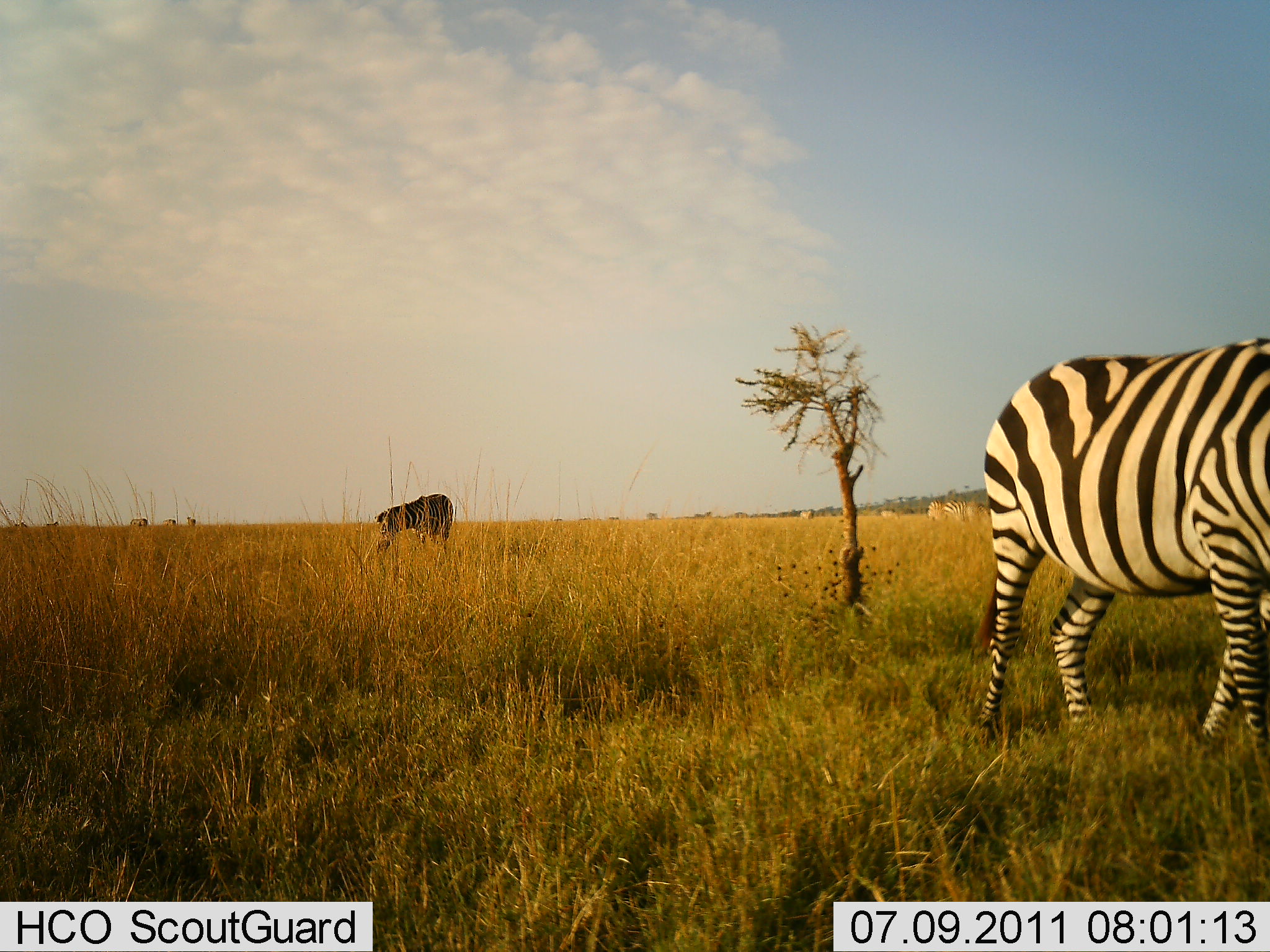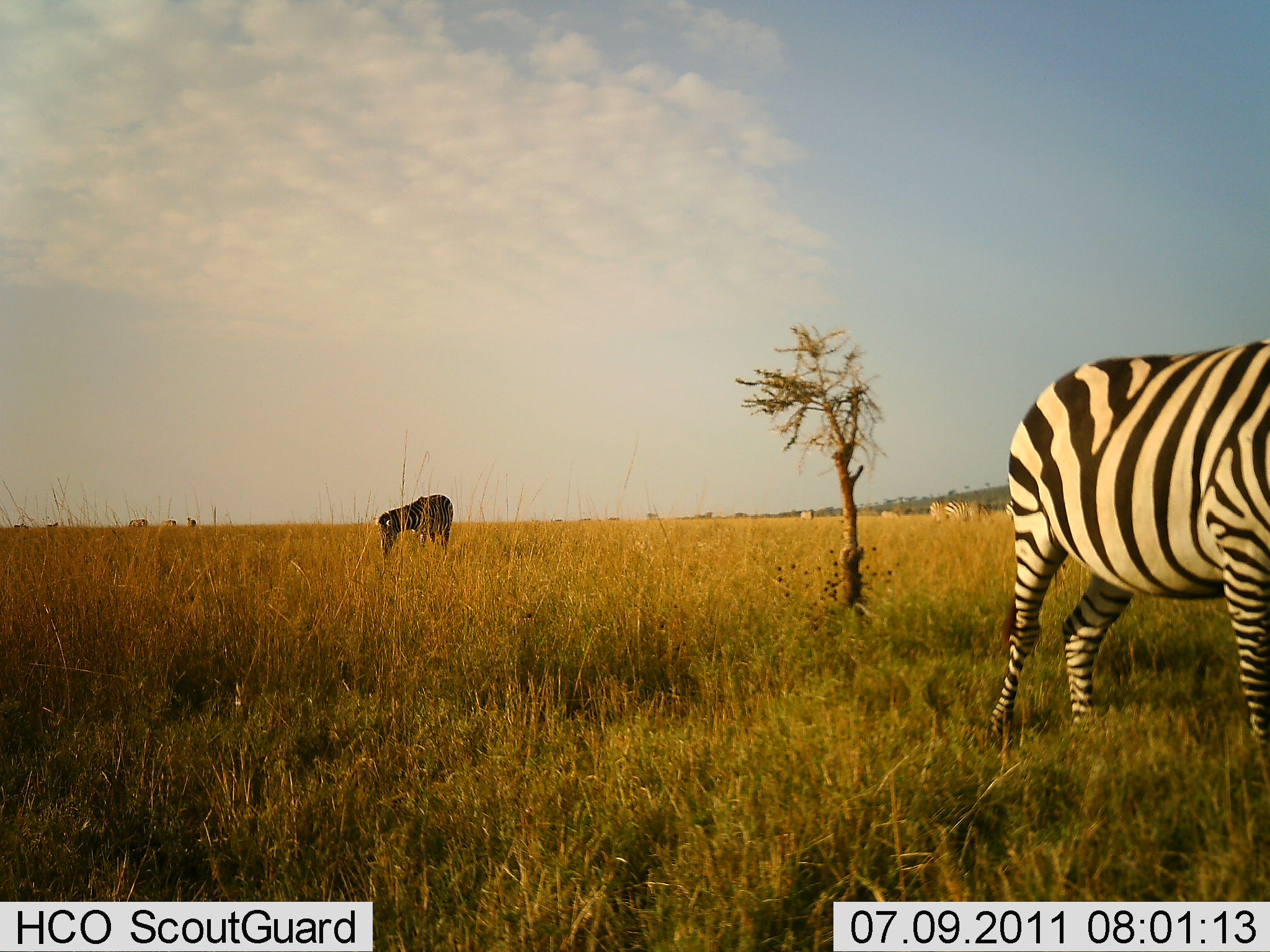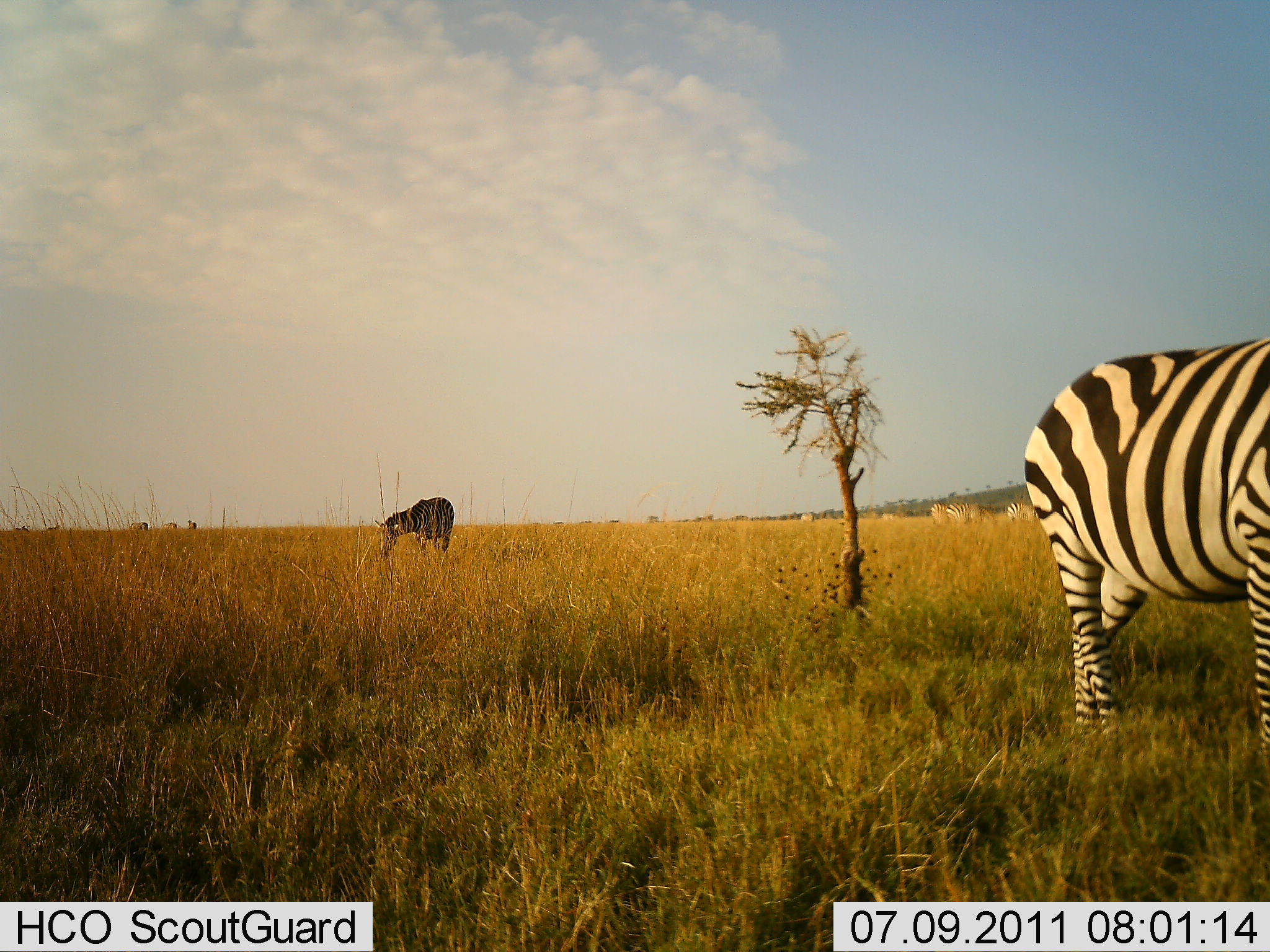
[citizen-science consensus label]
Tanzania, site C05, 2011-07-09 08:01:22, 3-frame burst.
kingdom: Animalia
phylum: Chordata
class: Mammalia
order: Perissodactyla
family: Equidae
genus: Equus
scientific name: Equus quagga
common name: plains zebra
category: zebra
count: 5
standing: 50%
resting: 0%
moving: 50%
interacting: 0%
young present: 0%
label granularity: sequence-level